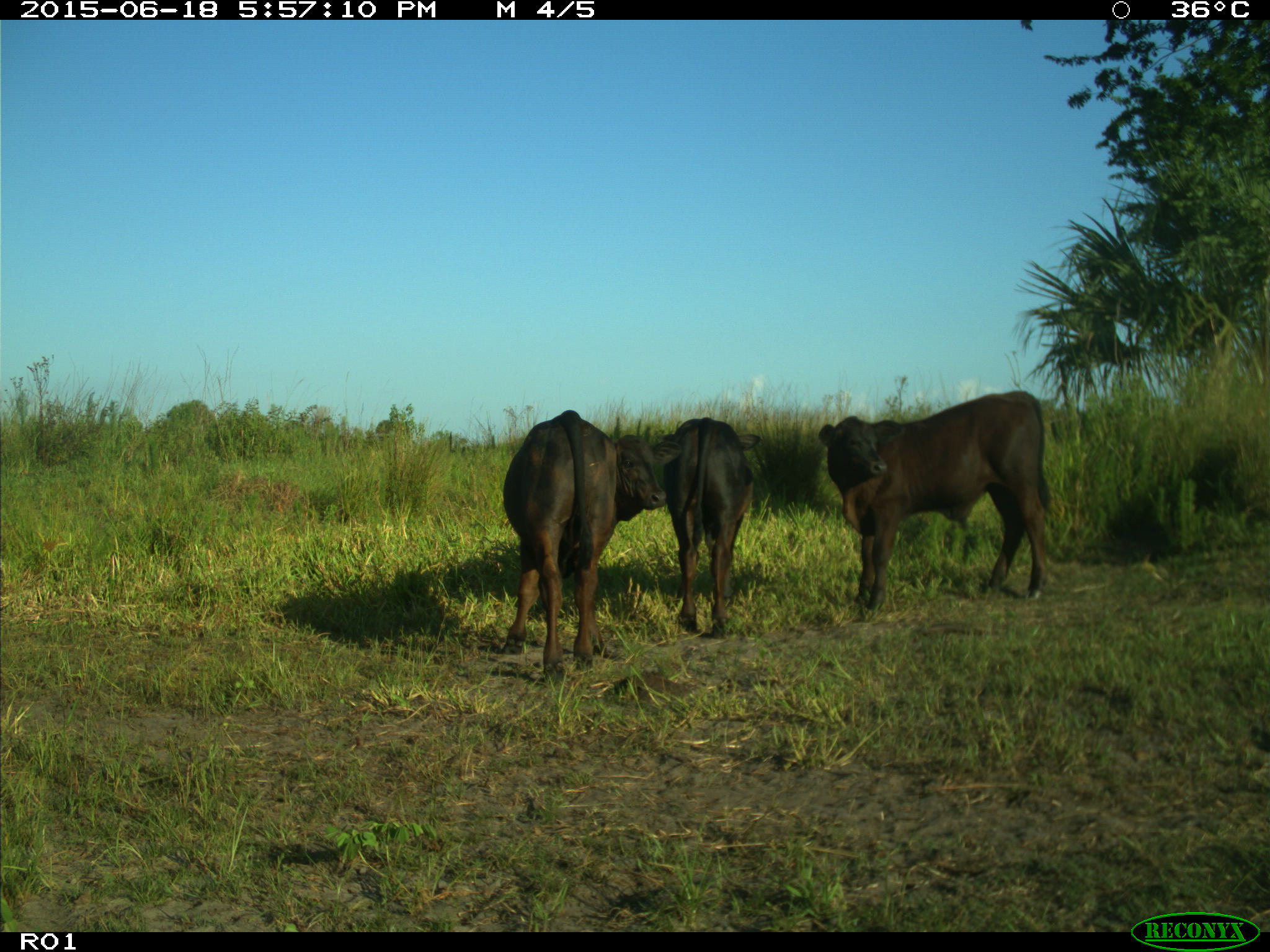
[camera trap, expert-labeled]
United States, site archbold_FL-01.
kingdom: Animalia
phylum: Chordata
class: Mammalia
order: Artiodactyla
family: Bovidae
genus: Bos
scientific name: Bos taurus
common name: domestic cow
Bos taurus (domestic cow).